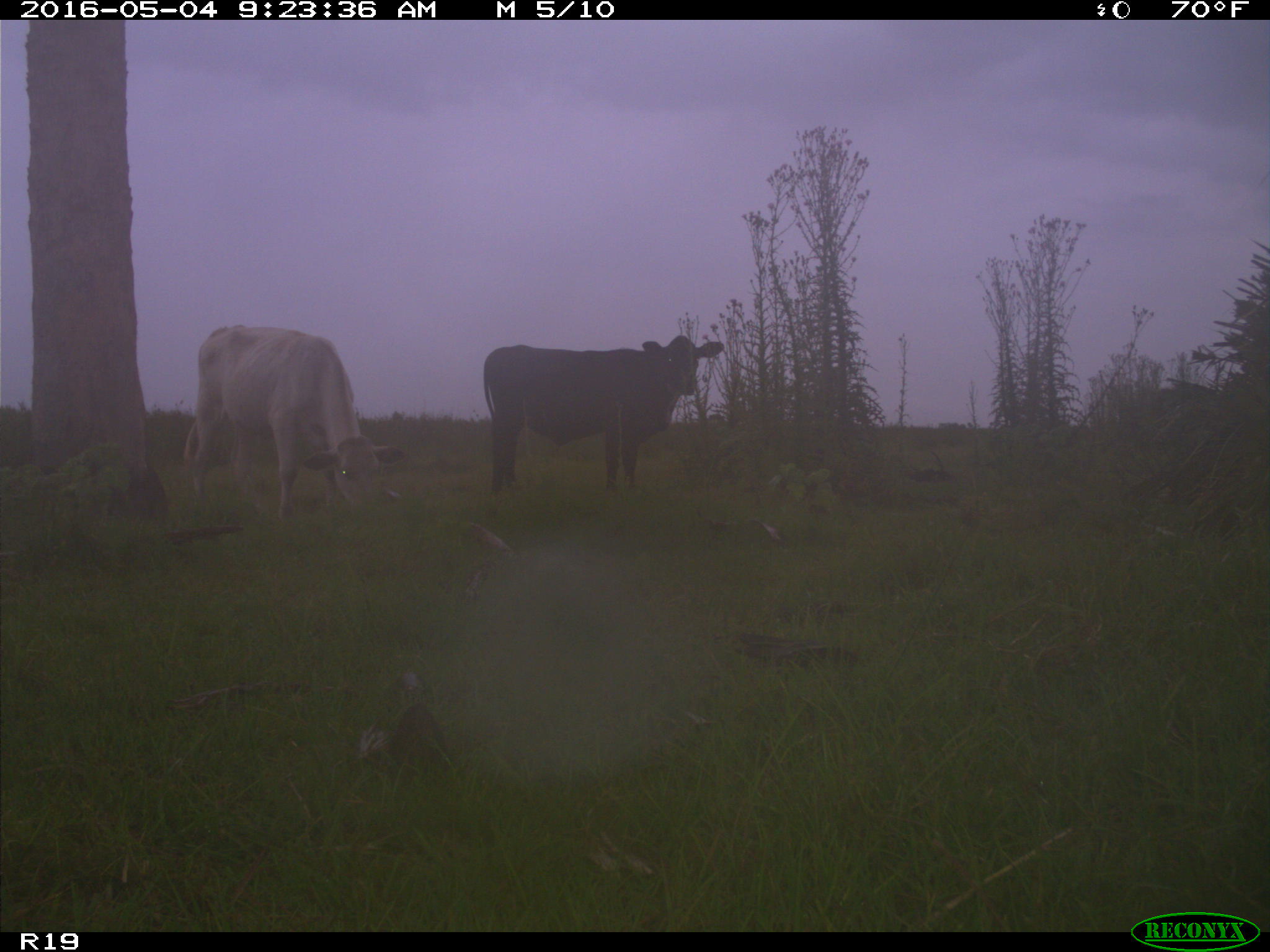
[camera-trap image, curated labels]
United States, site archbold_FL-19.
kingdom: Animalia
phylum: Chordata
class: Mammalia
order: Artiodactyla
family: Bovidae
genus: Bos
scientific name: Bos taurus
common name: domestic cow